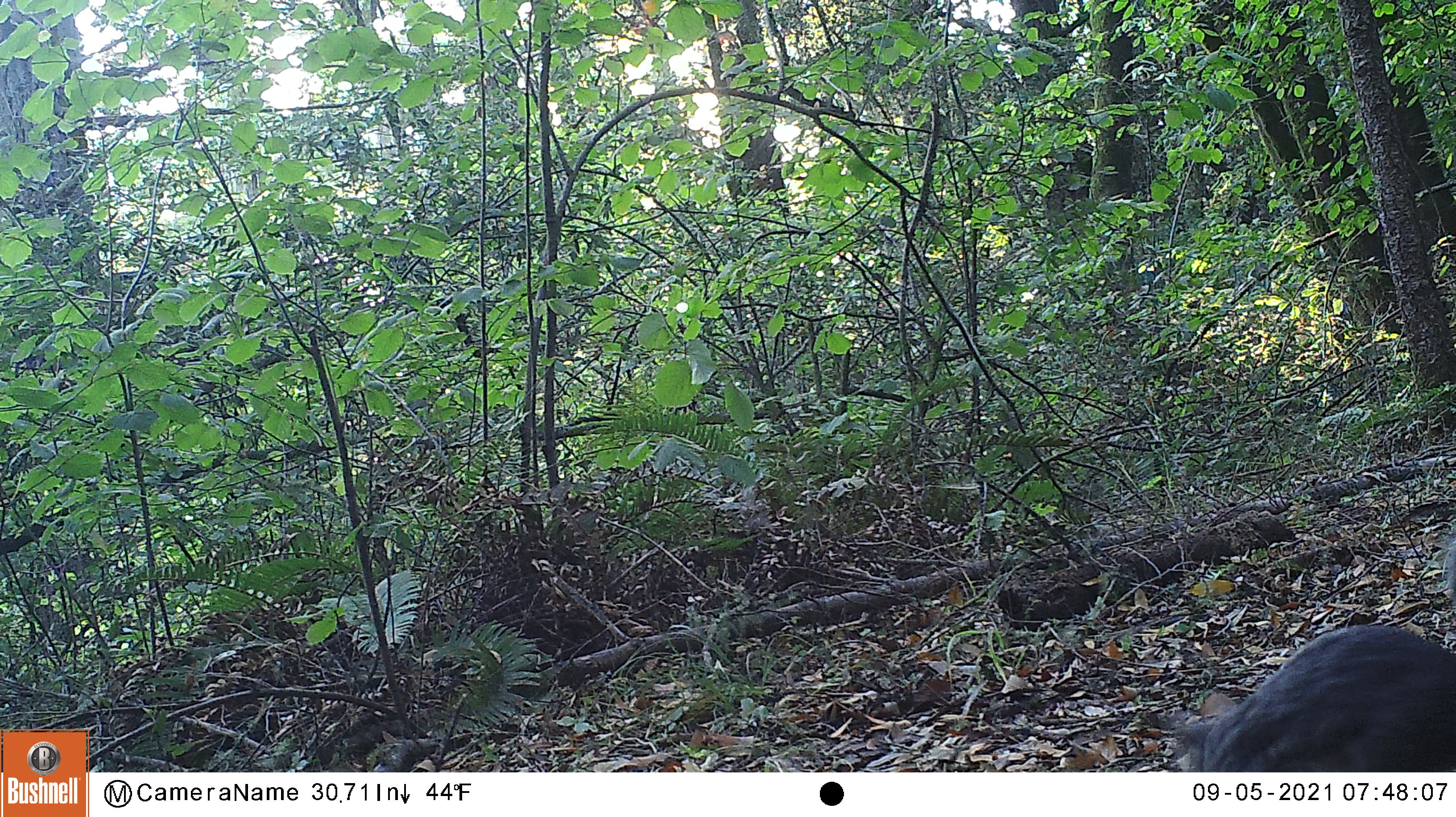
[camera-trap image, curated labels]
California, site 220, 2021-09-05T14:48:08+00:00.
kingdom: Animalia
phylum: Chordata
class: Mammalia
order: Rodentia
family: Sciuridae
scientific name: Sciuridae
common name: squirrel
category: unknown squirrel